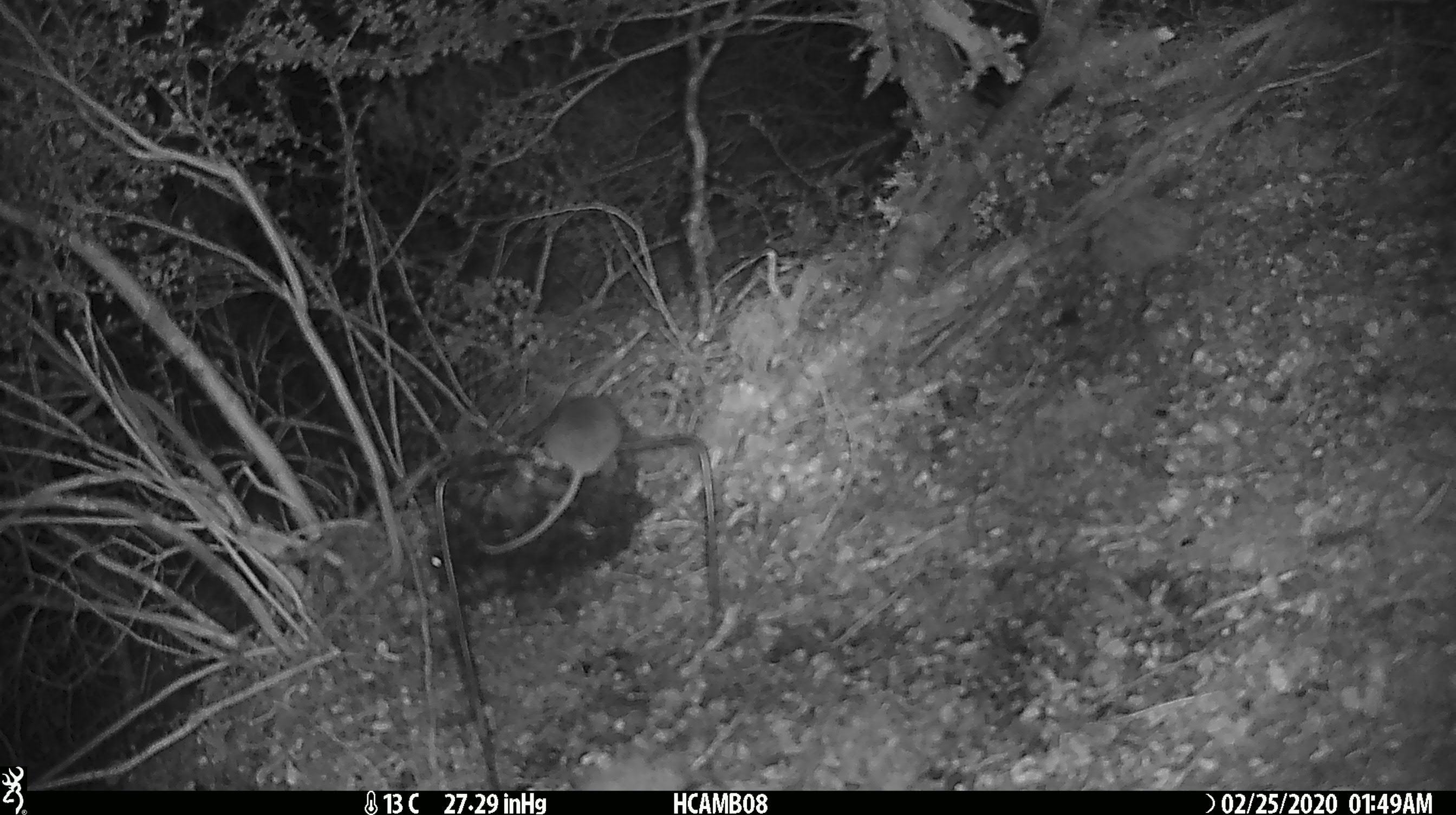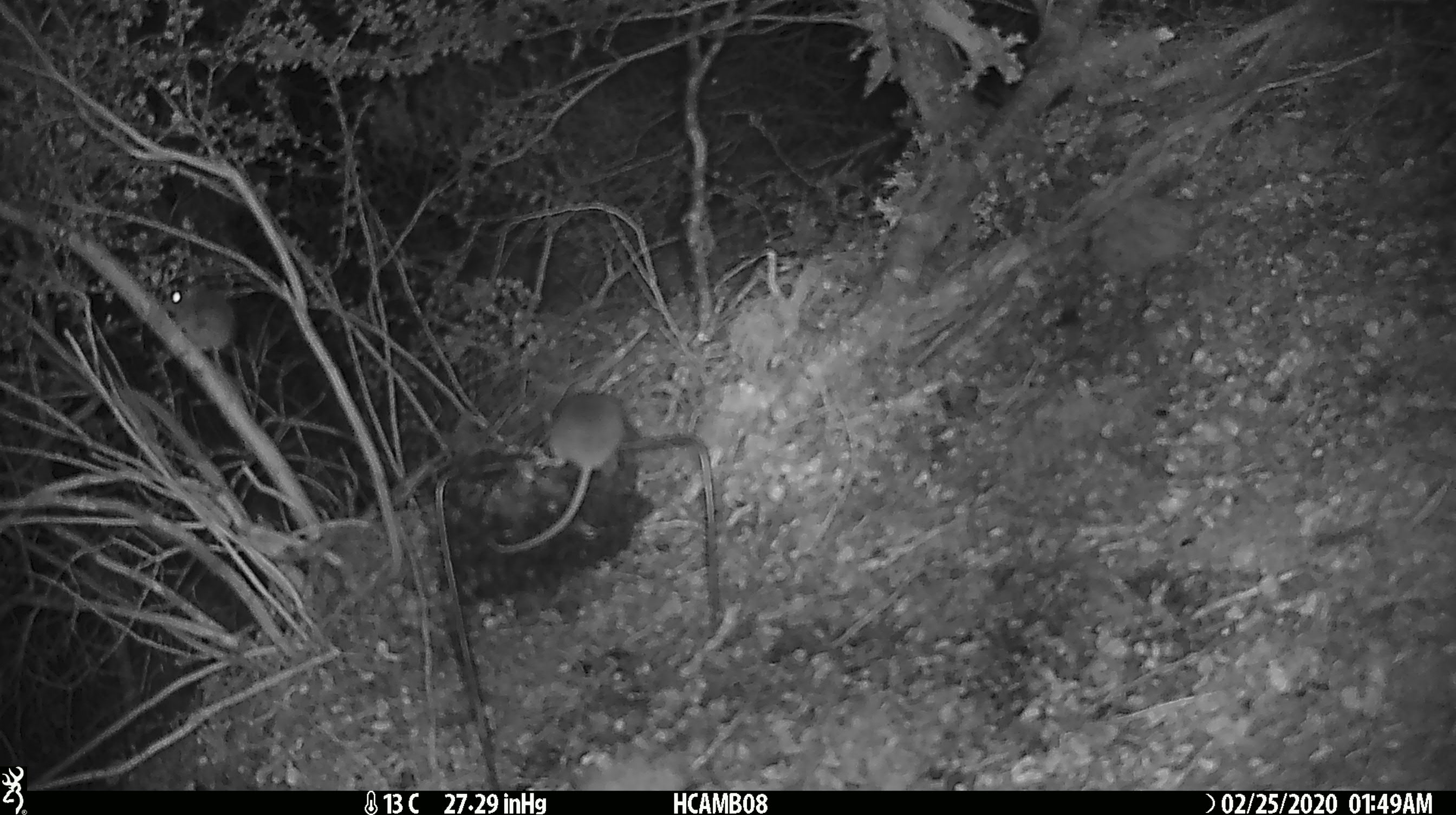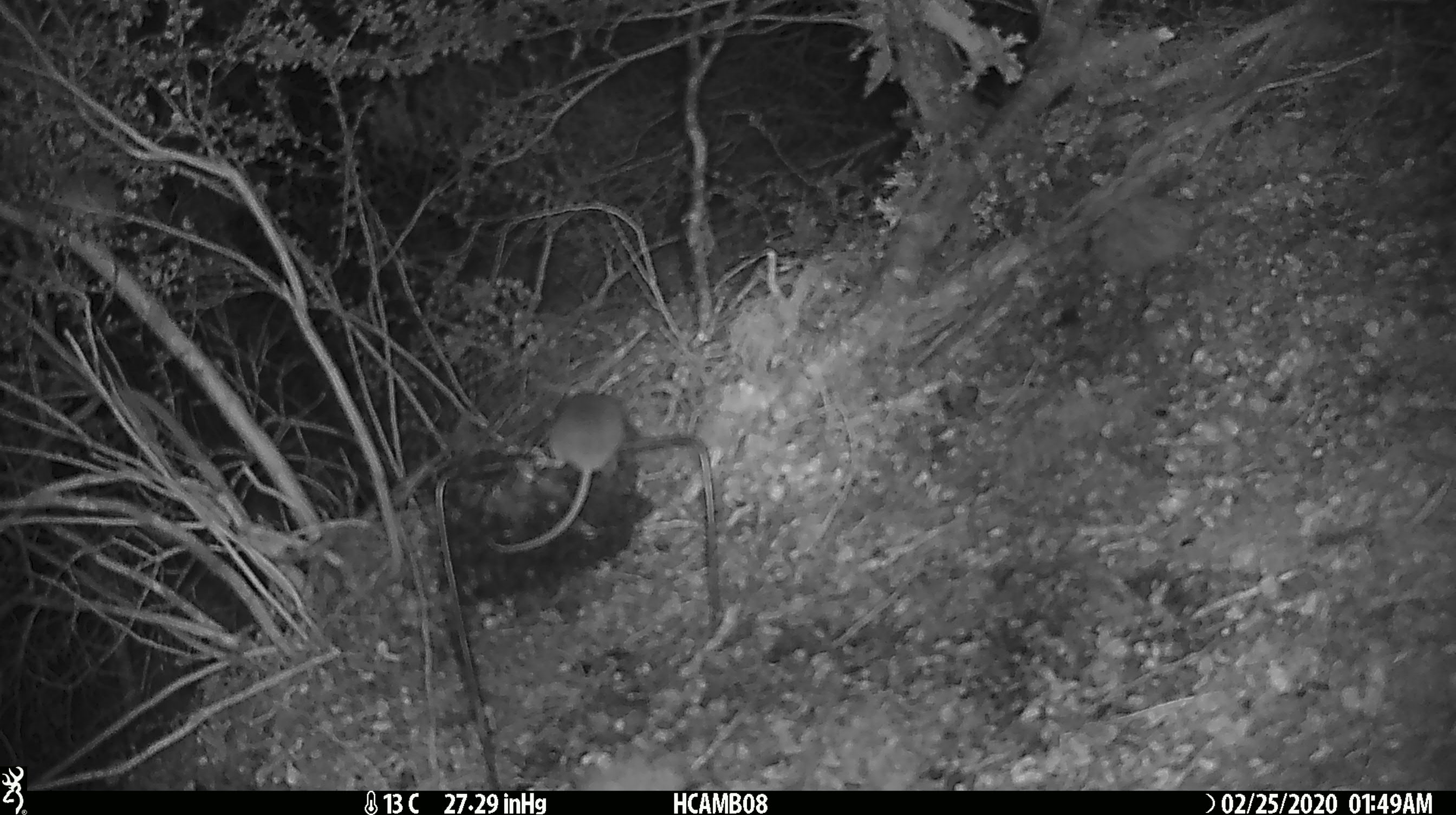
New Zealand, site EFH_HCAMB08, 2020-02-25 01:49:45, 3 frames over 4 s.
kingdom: Animalia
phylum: Chordata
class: Mammalia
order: Rodentia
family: Muridae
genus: Mus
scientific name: Mus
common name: mouse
Mouse (Mus).